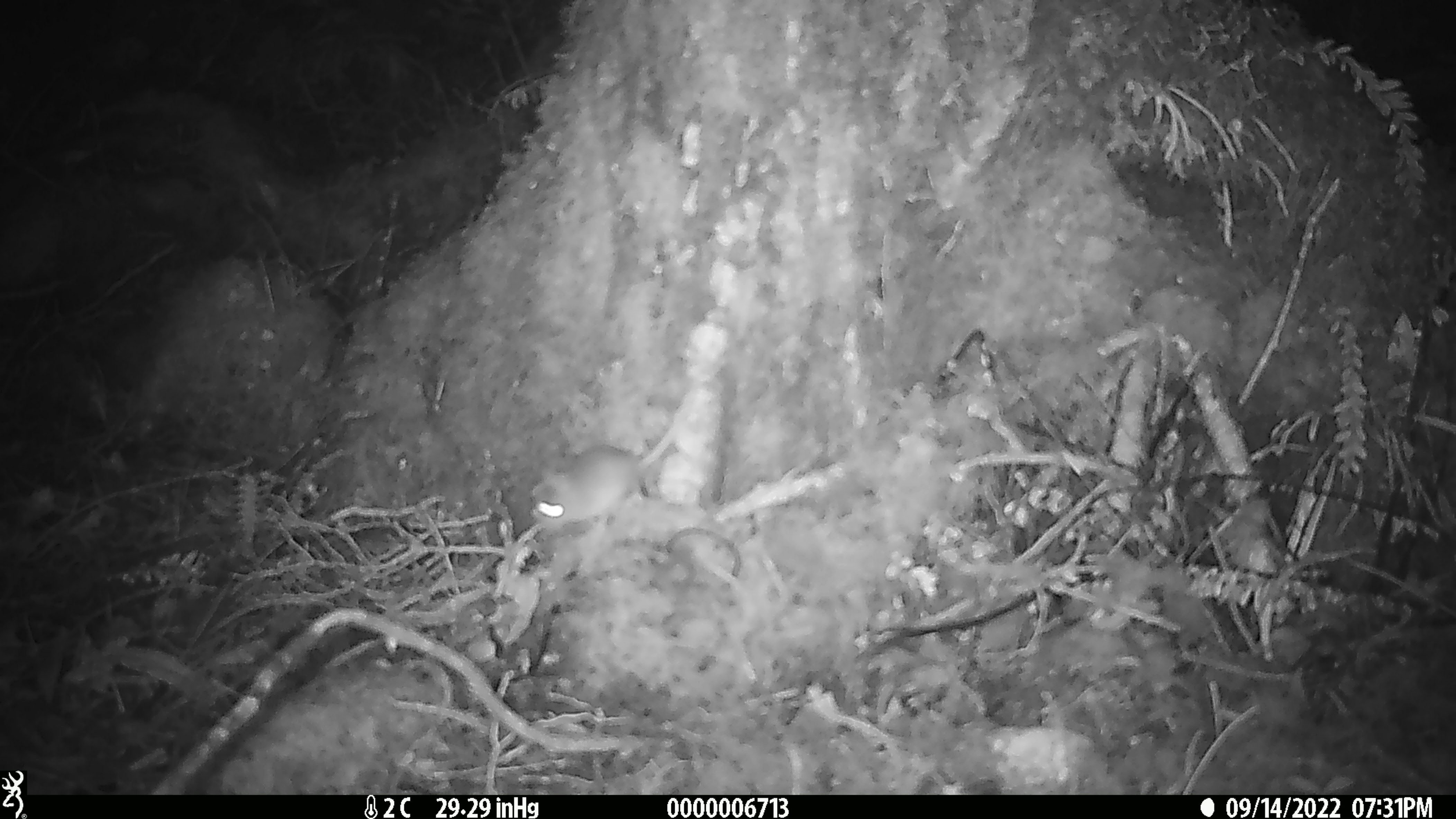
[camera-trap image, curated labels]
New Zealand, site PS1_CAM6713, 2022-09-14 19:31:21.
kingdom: Animalia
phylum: Chordata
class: Mammalia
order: Rodentia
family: Muridae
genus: Mus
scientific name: Mus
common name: mouse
Mouse (Mus).